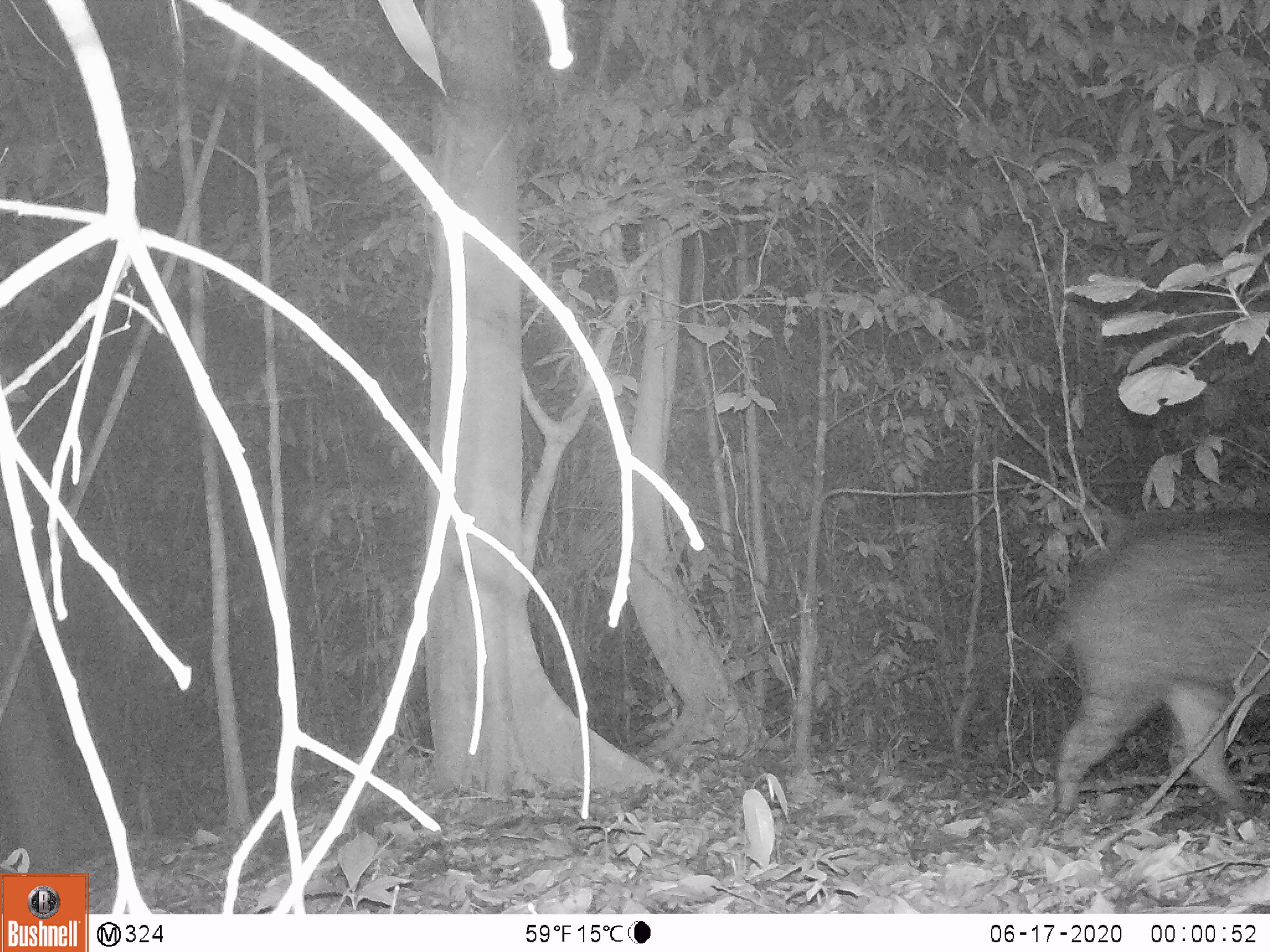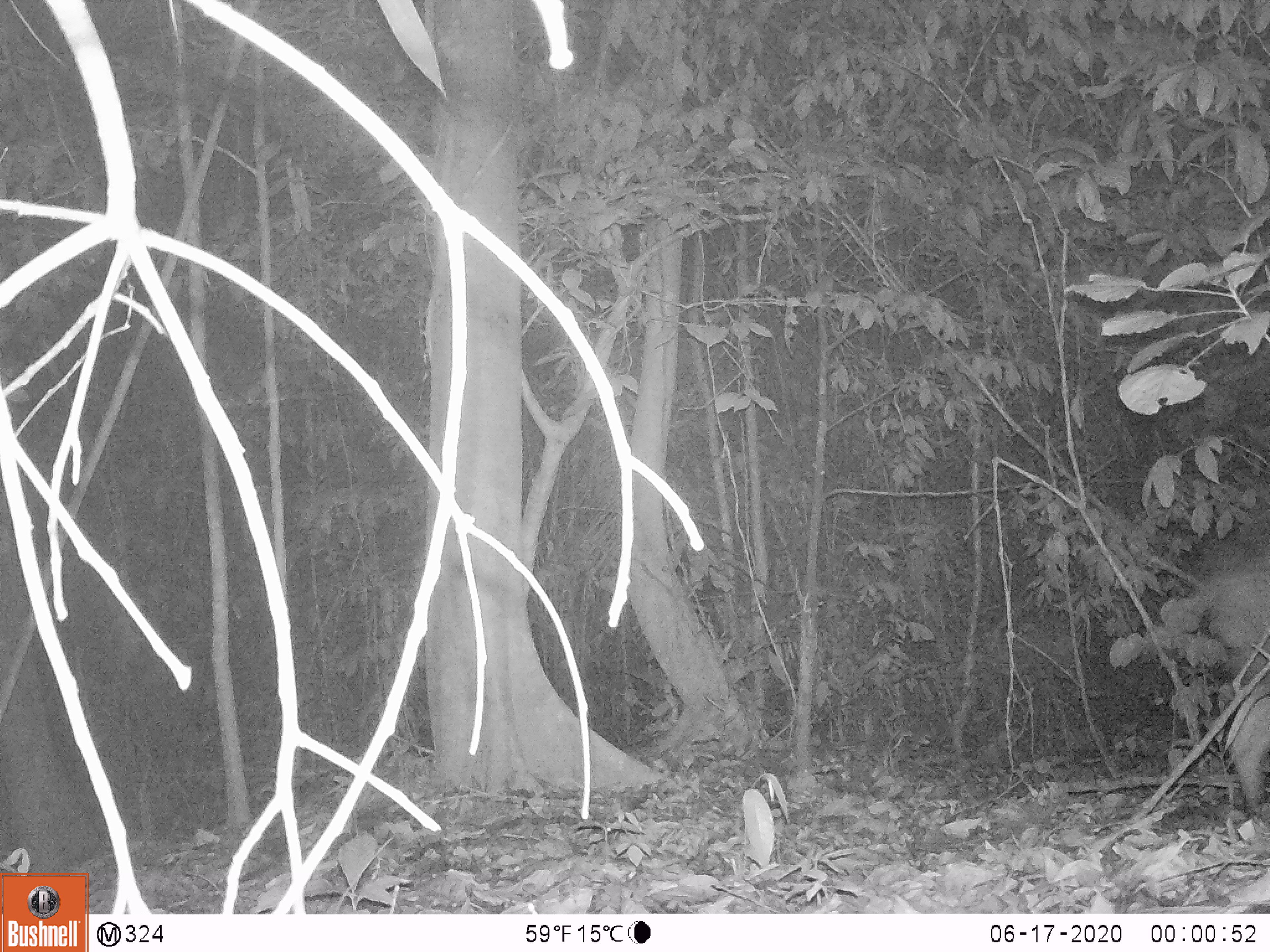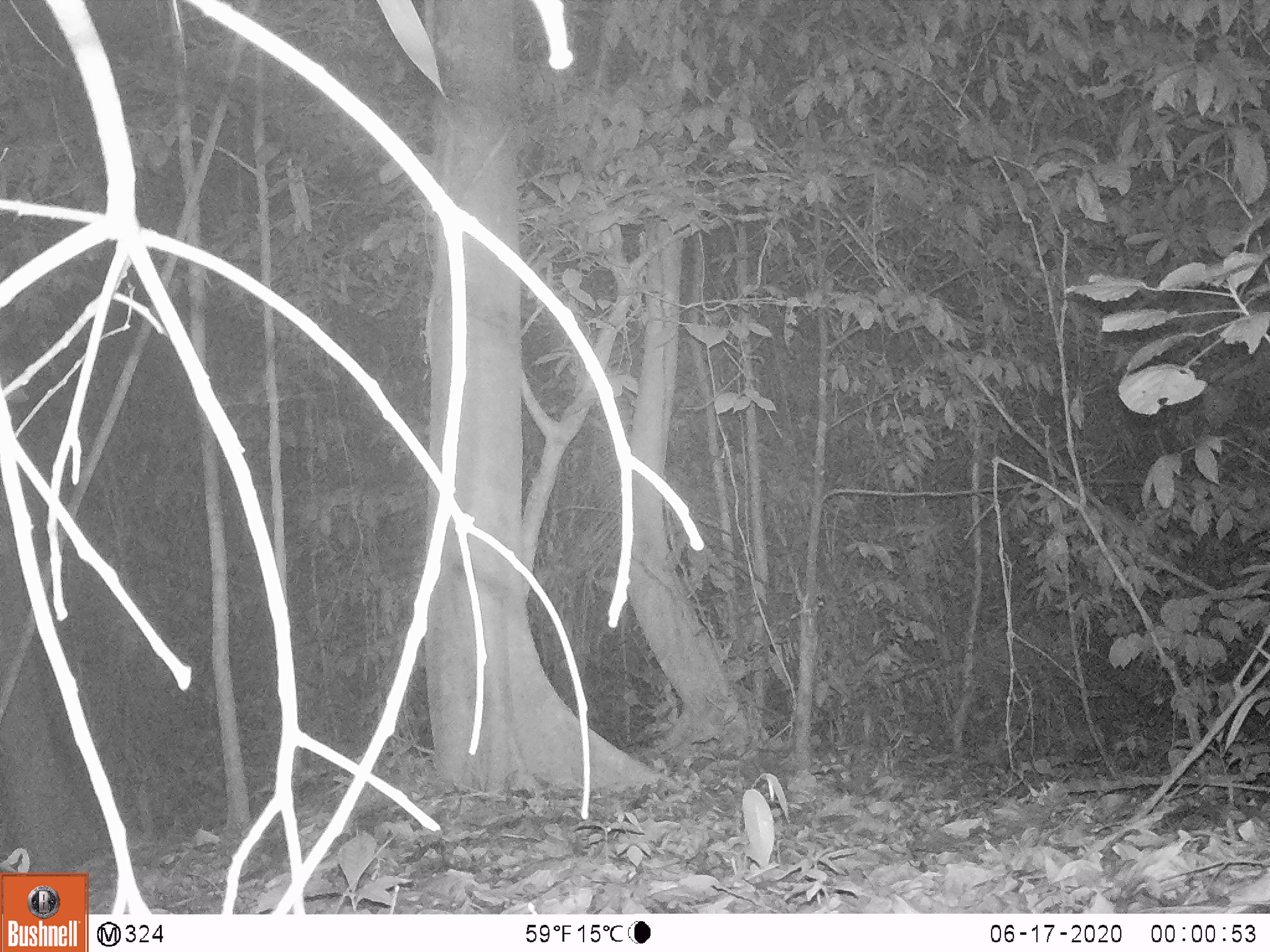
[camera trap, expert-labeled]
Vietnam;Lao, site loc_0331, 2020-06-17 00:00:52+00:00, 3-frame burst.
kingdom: Animalia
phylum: Chordata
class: Mammalia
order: Artiodactyla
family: Suidae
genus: Sus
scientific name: Sus scrofa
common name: eurasian wild pig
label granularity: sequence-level